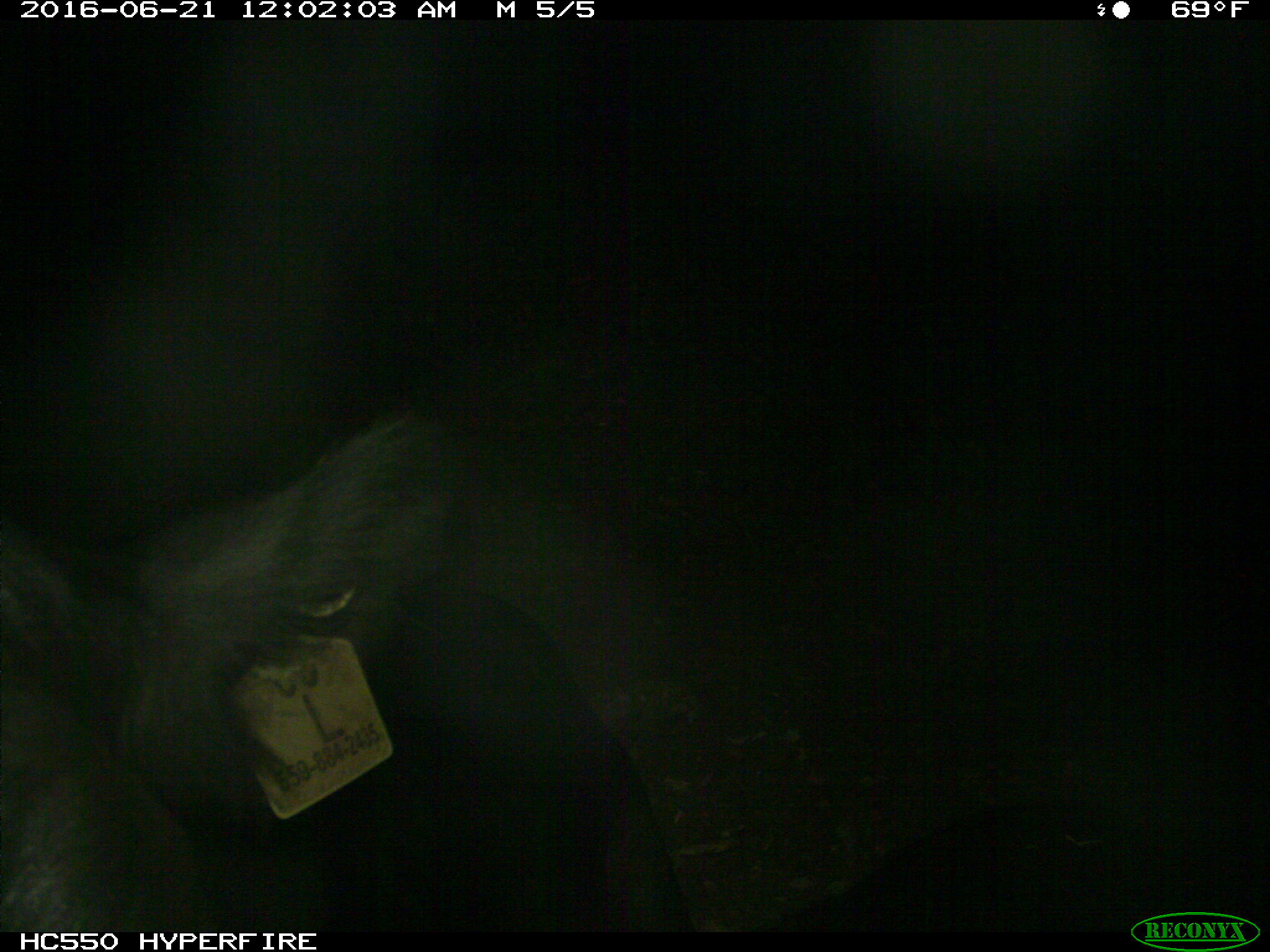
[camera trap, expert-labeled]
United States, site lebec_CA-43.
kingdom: Animalia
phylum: Chordata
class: Mammalia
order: Artiodactyla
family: Bovidae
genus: Bos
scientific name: Bos taurus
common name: domestic cow